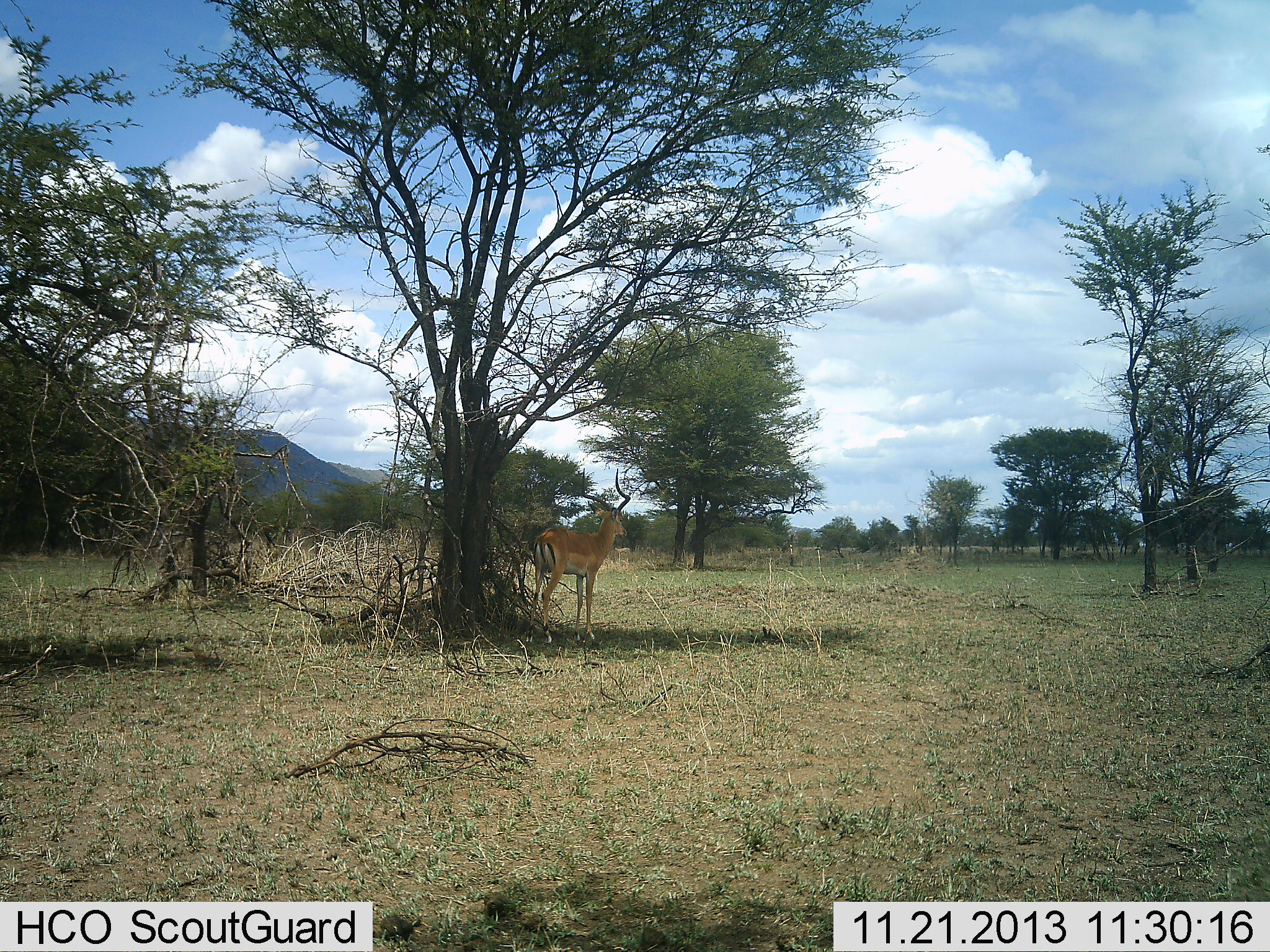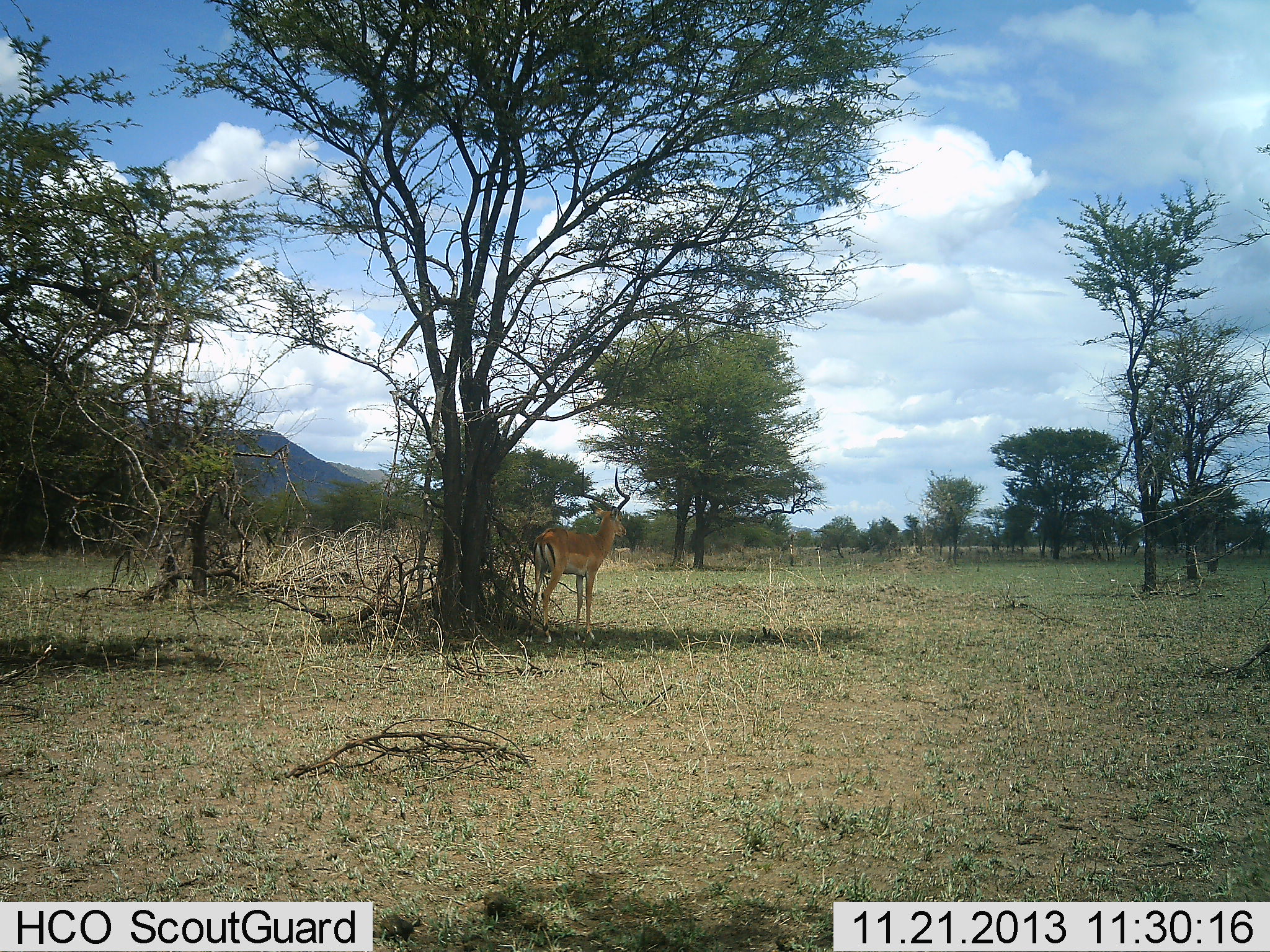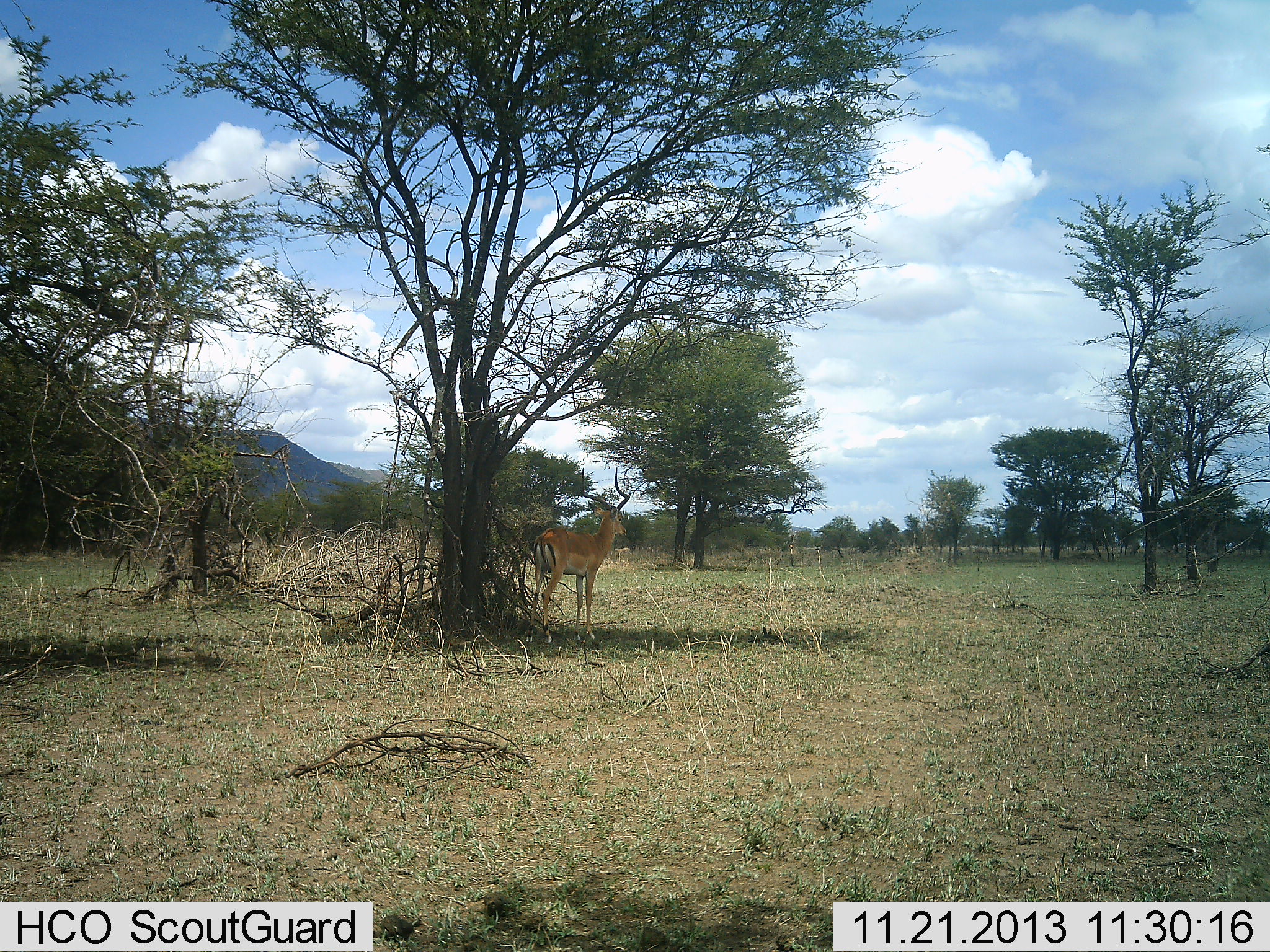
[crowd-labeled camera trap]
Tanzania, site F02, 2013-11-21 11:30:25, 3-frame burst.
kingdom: Animalia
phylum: Chordata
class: Mammalia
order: Artiodactyla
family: Bovidae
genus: Aepyceros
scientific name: Aepyceros melampus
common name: impala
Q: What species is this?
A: Impala (Aepyceros melampus).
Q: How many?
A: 1.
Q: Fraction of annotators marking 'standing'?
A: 100%.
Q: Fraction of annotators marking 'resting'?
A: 0%.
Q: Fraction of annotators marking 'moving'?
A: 0%.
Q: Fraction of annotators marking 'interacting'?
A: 0%.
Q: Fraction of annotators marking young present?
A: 0%.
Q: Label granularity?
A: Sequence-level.